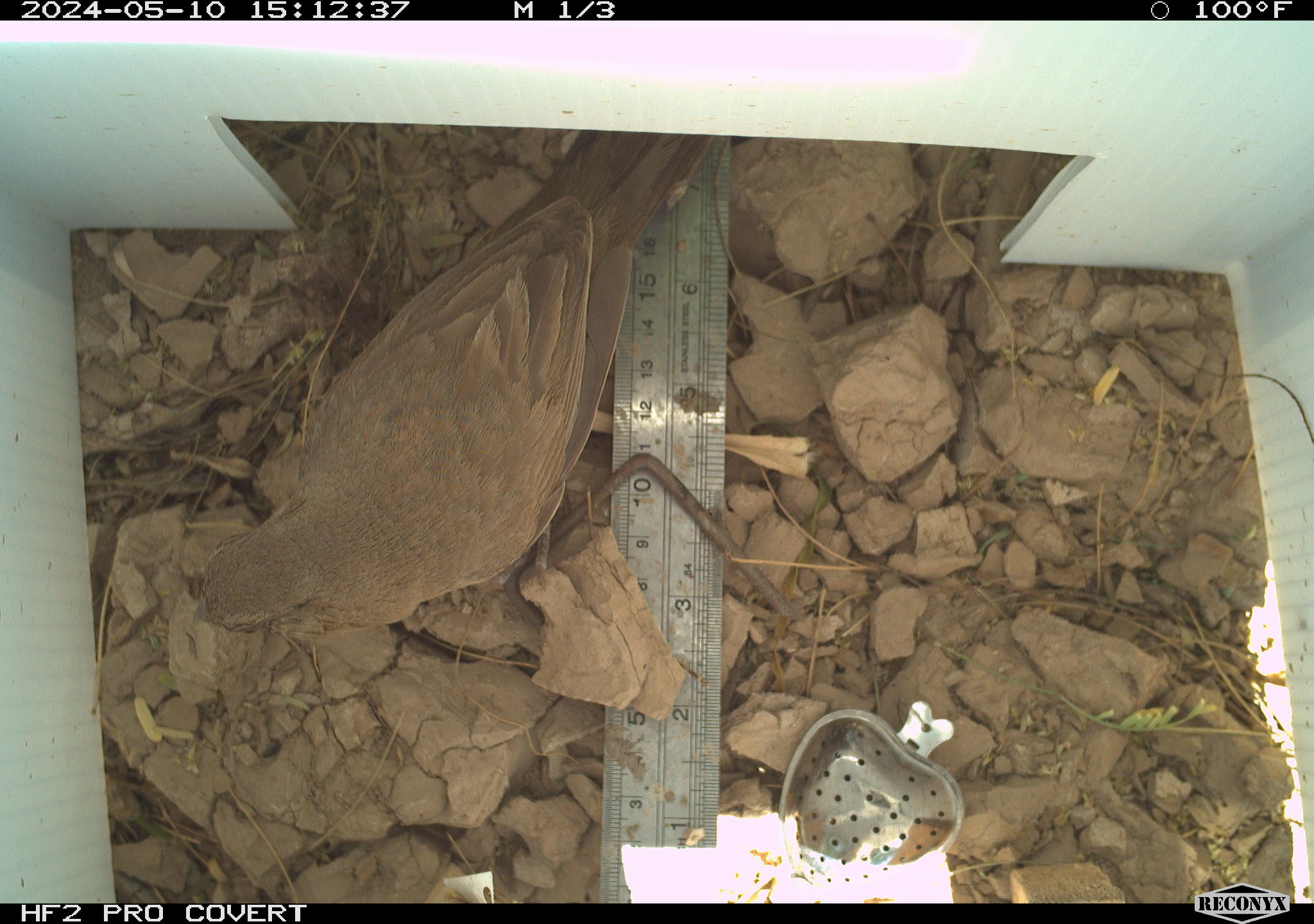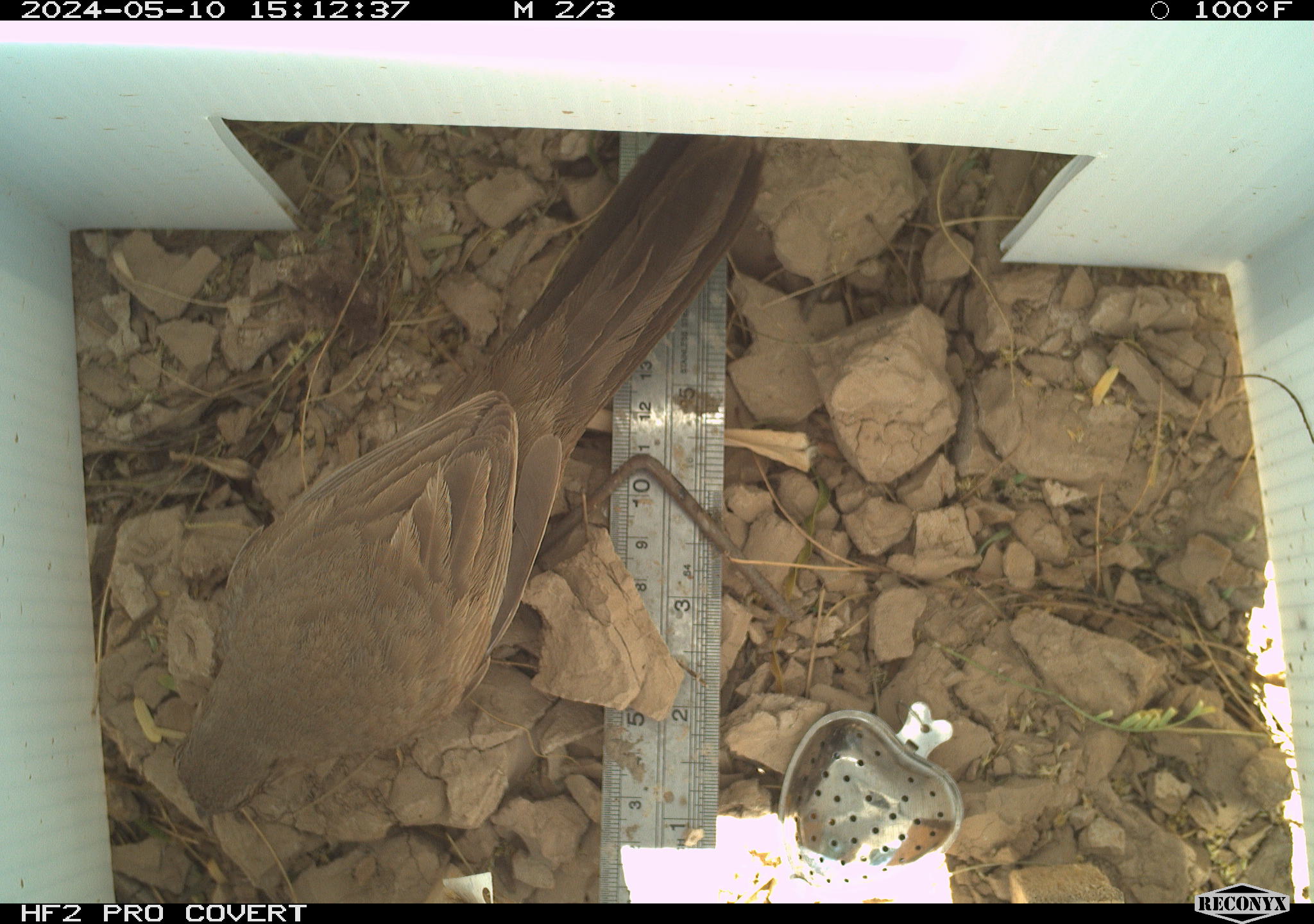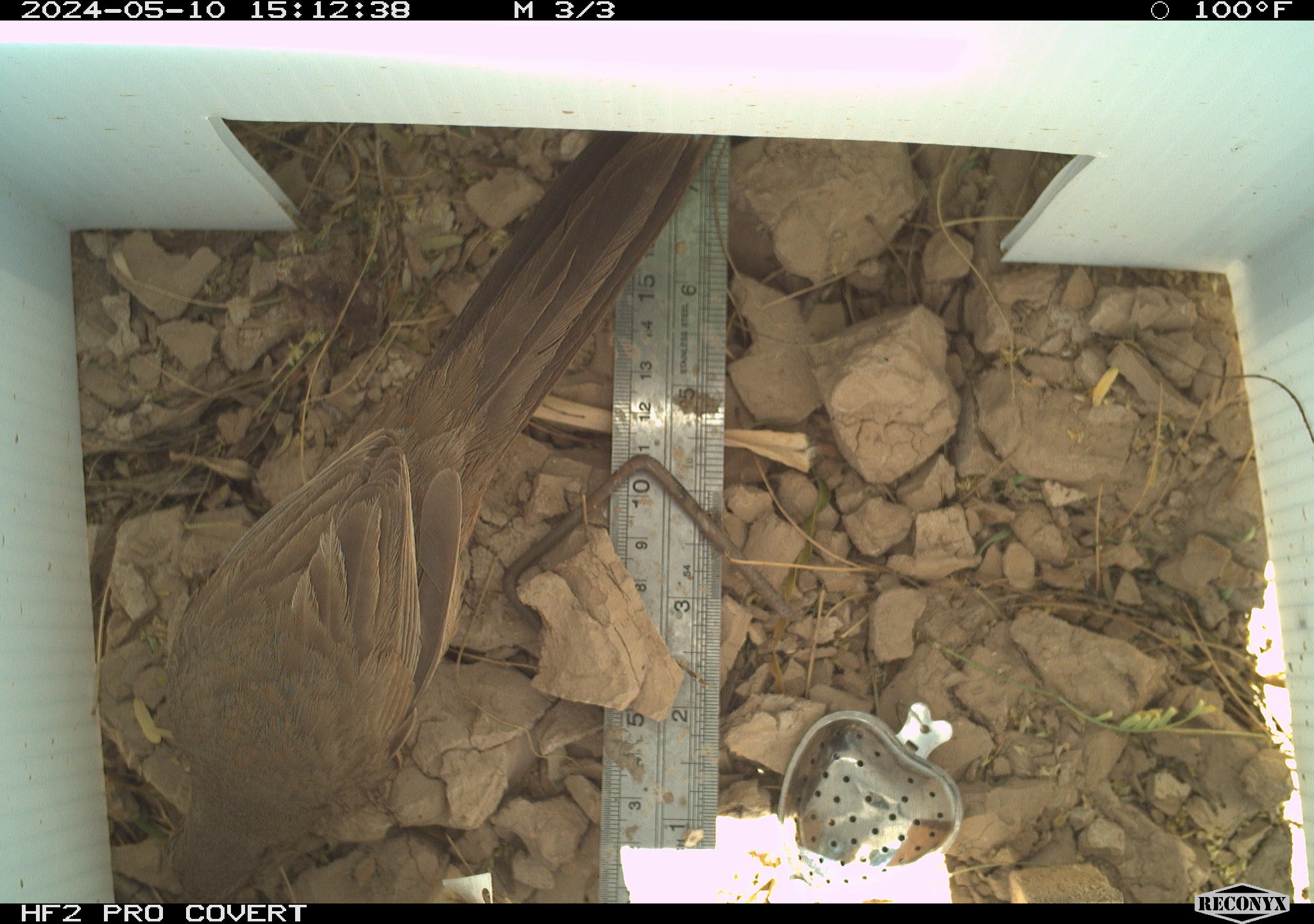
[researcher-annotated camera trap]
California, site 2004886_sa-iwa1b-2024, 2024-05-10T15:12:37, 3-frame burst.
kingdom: Animalia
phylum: Chordata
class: Aves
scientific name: Aves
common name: bird